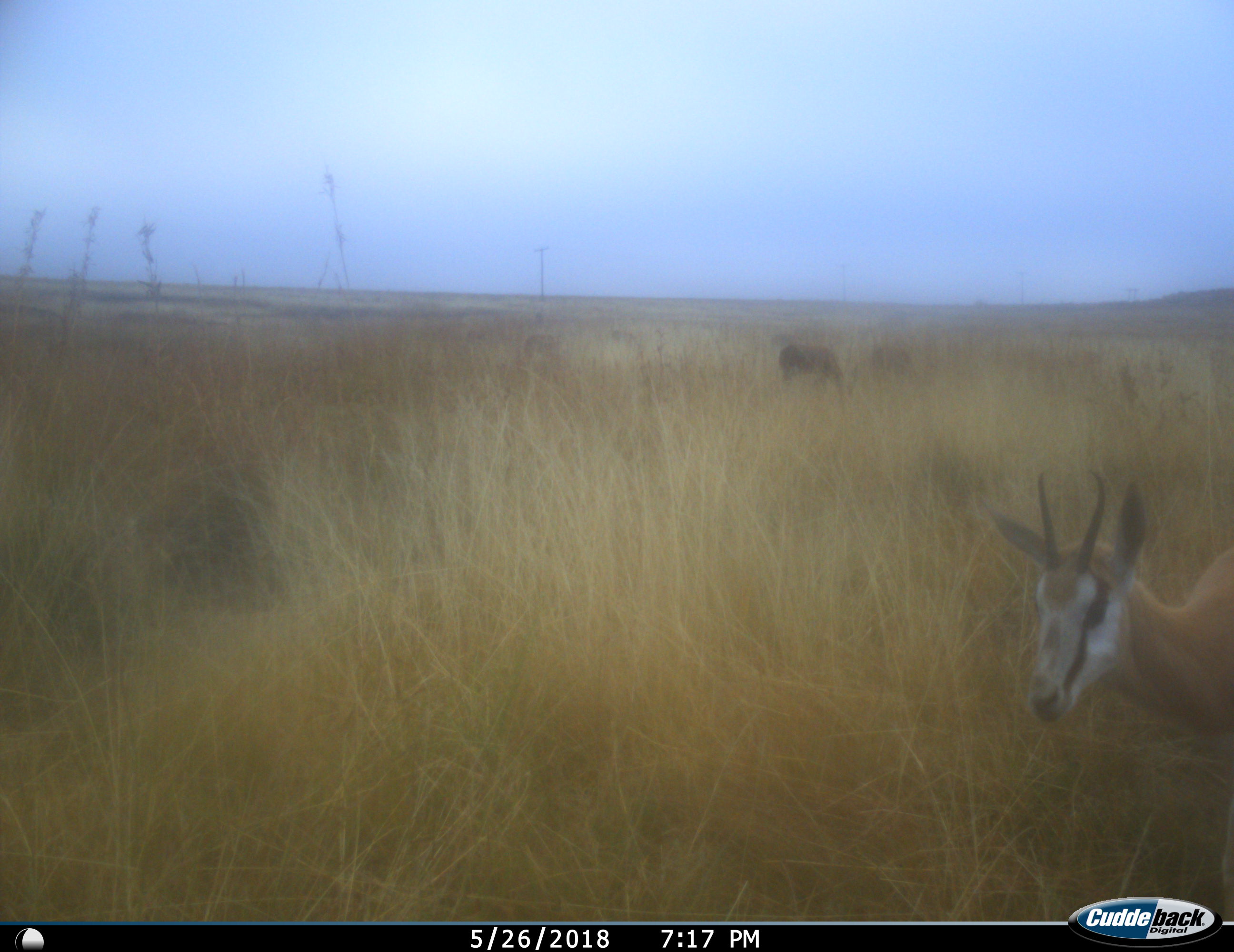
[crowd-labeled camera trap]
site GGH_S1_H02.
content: unidentified animal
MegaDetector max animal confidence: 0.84